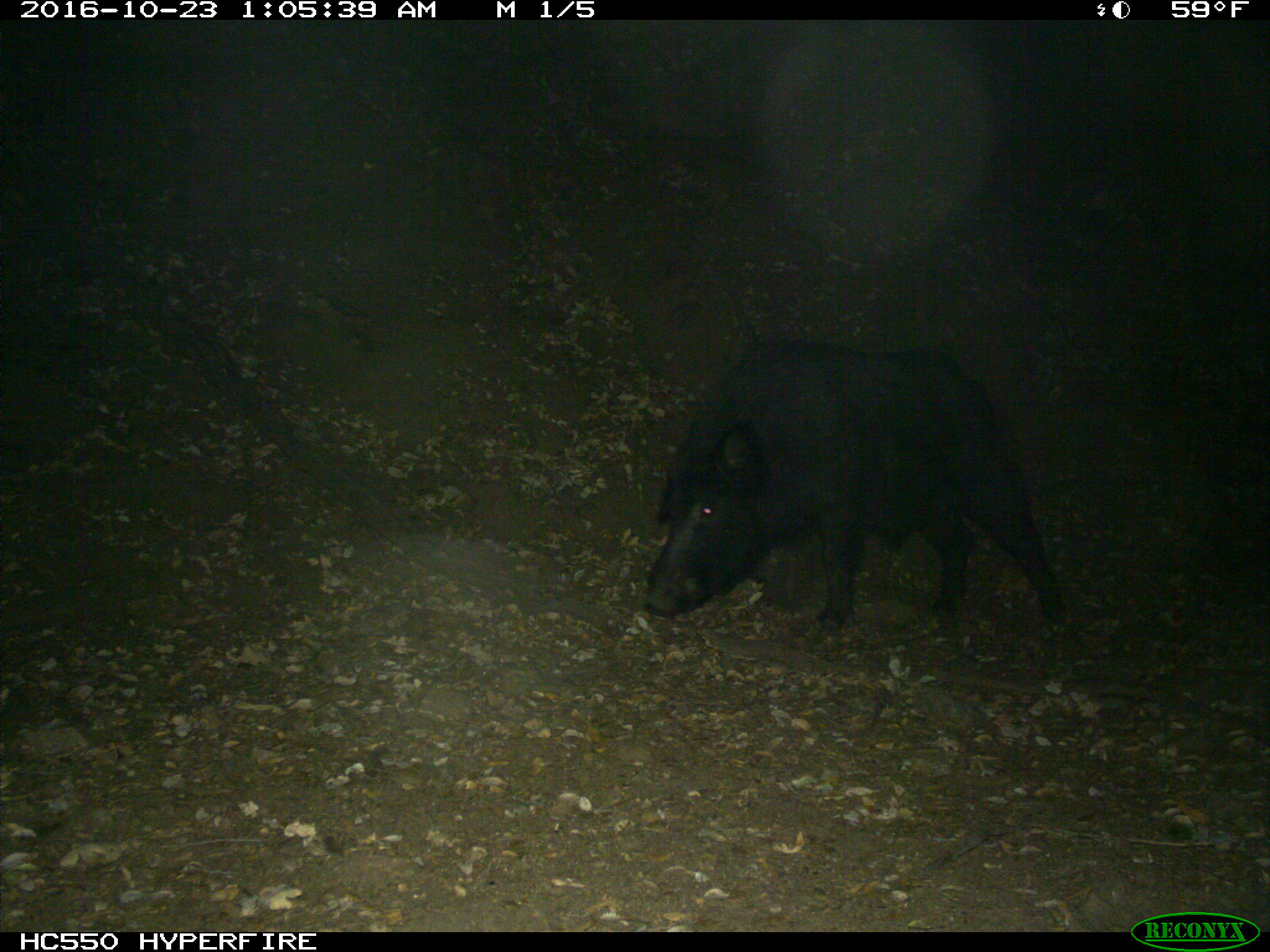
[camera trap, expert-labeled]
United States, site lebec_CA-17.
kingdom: Animalia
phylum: Chordata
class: Mammalia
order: Artiodactyla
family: Suidae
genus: Sus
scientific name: Sus scrofa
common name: wild boar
Sus scrofa (wild boar).